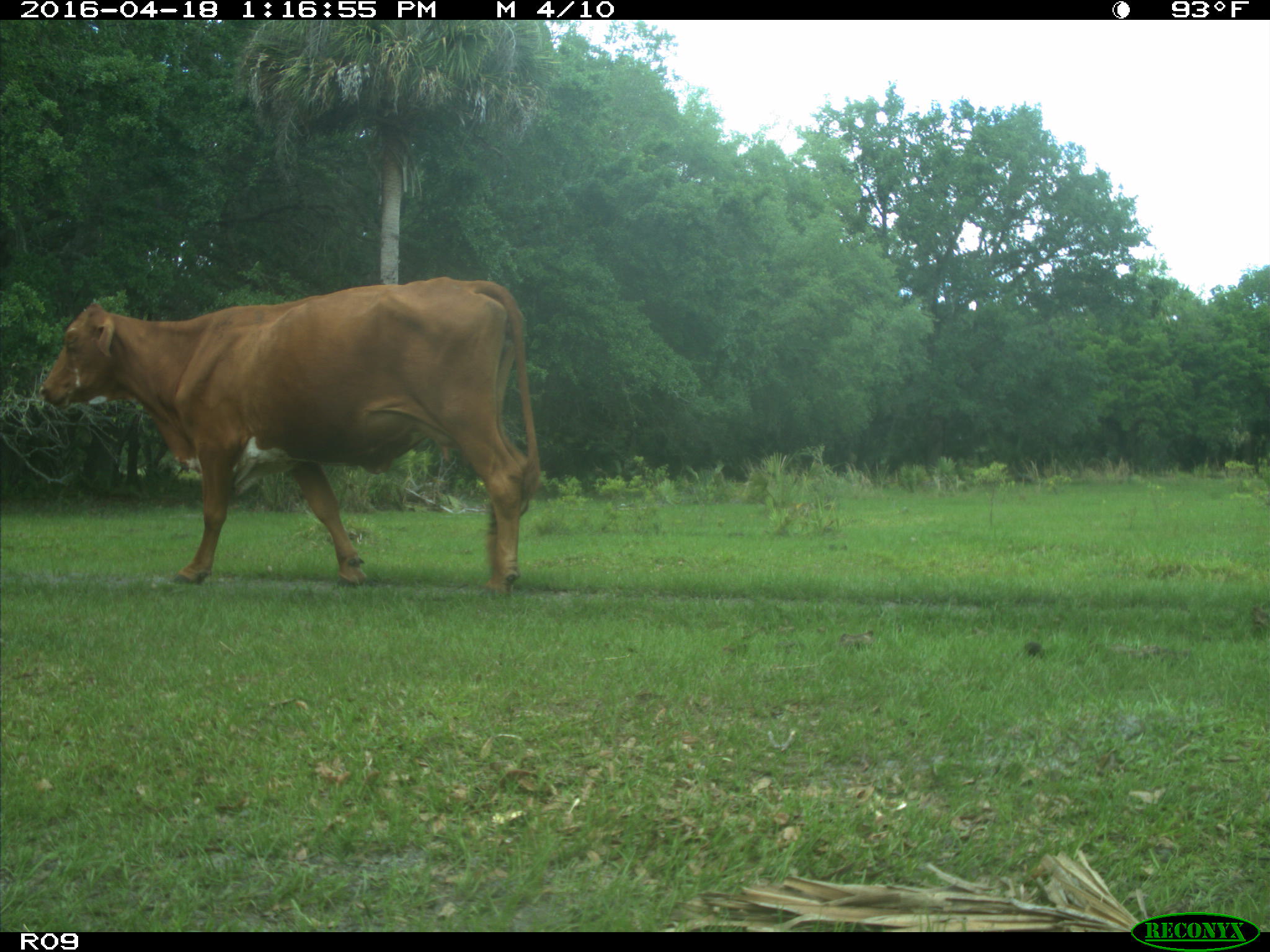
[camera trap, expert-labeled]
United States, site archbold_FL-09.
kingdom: Animalia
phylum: Chordata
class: Mammalia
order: Artiodactyla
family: Bovidae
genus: Bos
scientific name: Bos taurus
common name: domestic cow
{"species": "Bos taurus (domestic cow)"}